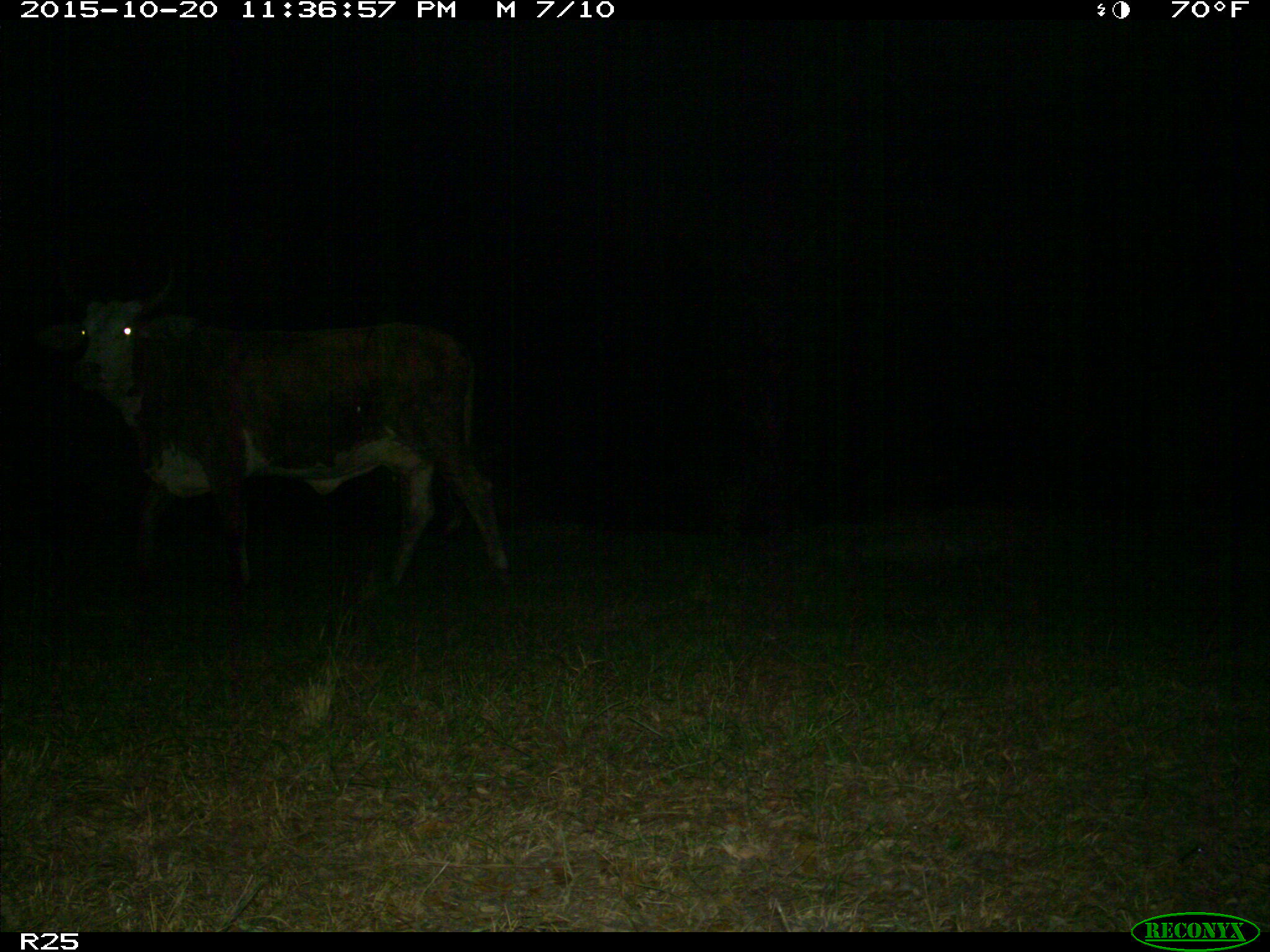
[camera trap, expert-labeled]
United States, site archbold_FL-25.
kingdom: Animalia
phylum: Chordata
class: Mammalia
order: Artiodactyla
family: Bovidae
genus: Bos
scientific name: Bos taurus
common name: domestic cow